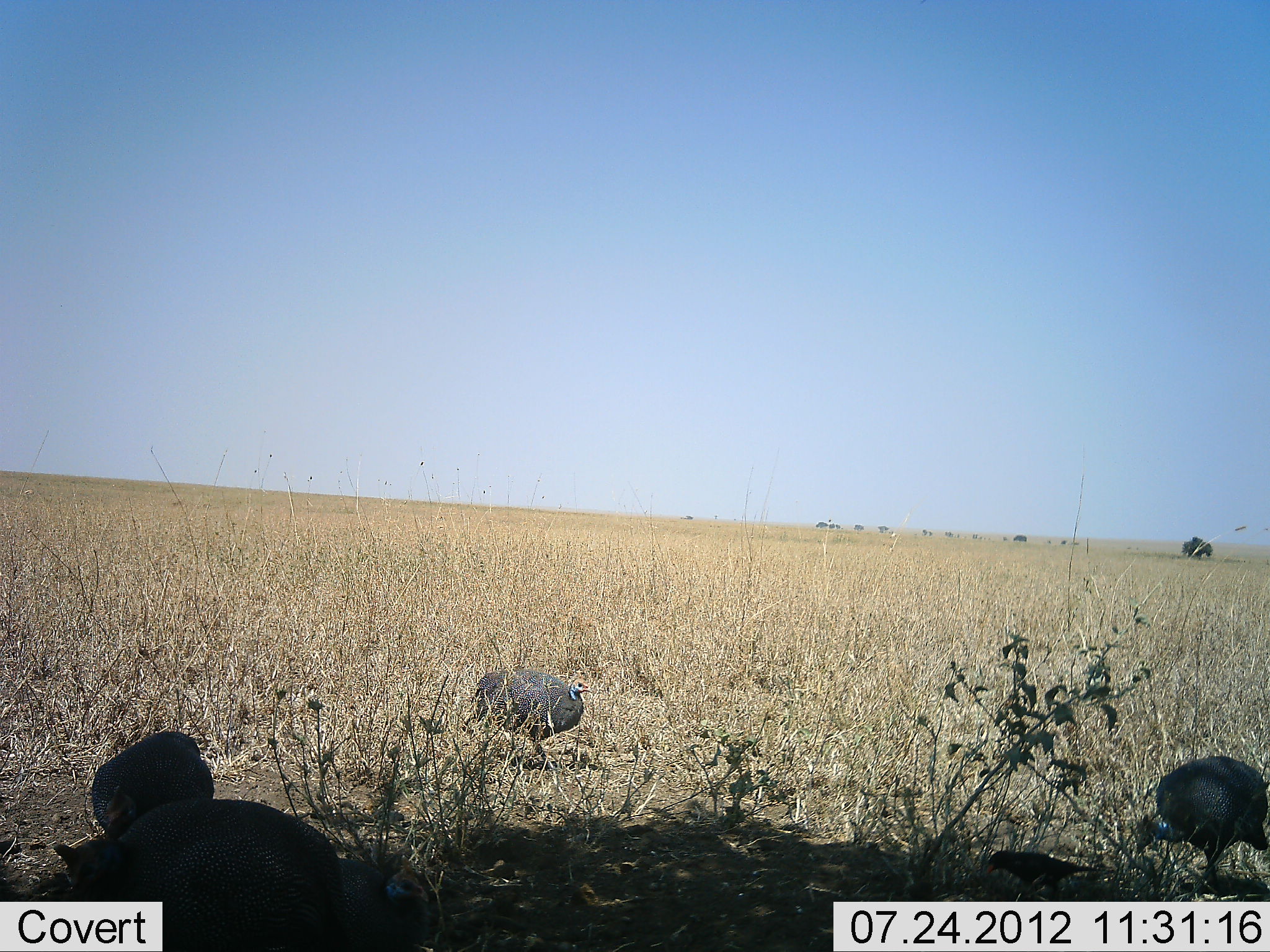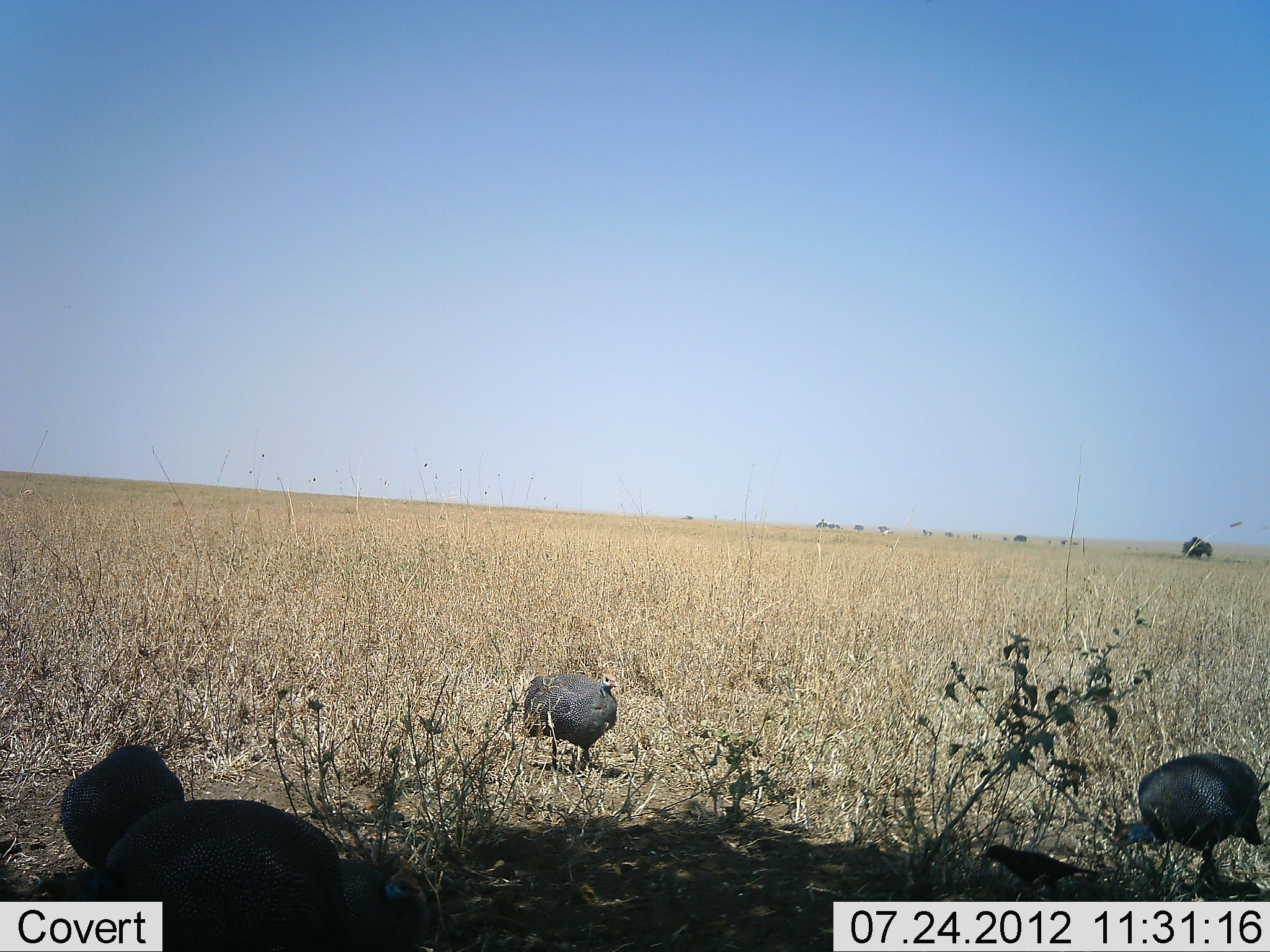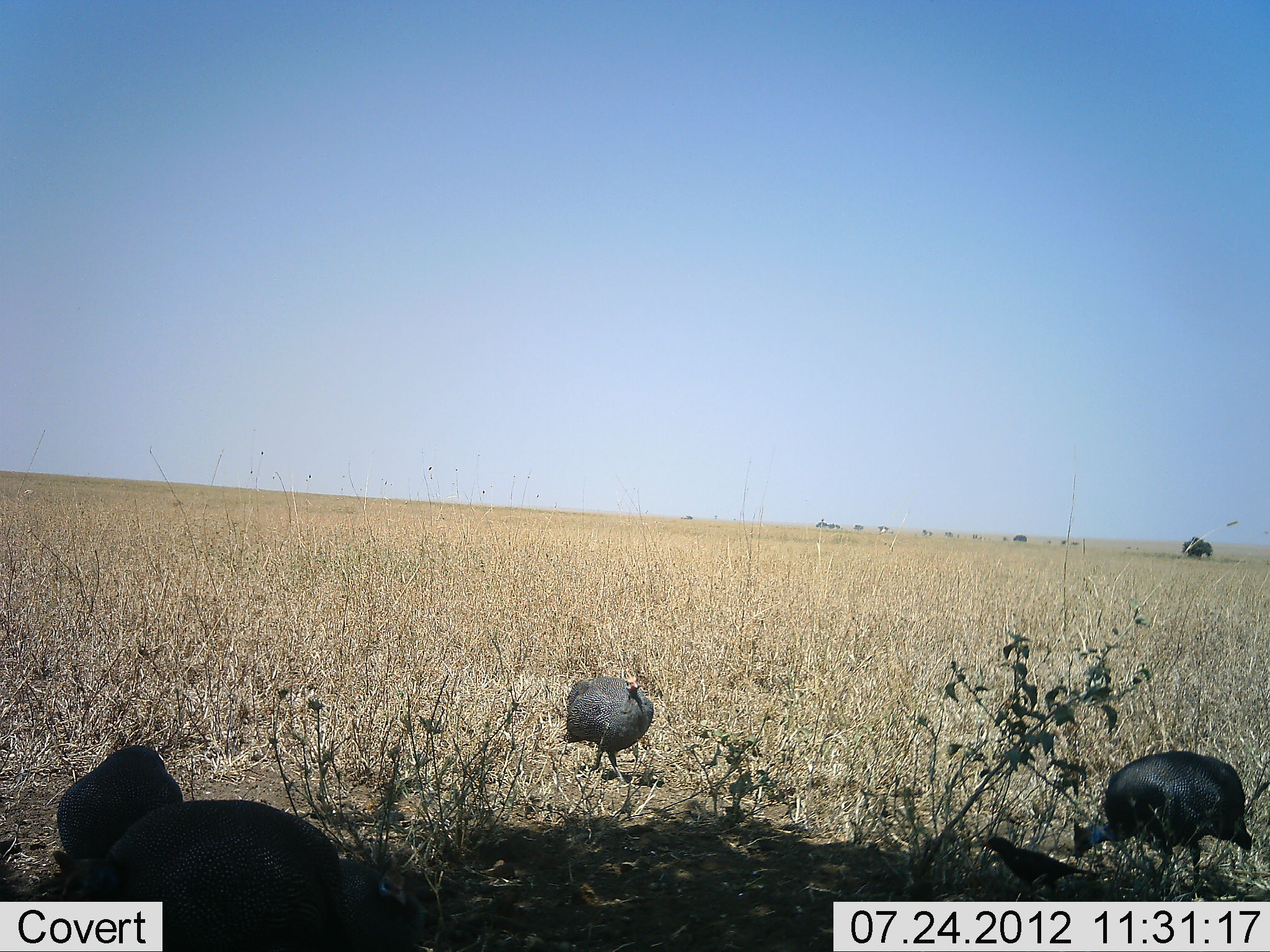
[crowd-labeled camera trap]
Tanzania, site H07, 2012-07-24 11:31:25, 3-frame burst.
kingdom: Animalia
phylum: Chordata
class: Aves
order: Galliformes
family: Numididae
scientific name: Numididae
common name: guinea fowl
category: guineafowl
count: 4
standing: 26%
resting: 0%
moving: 42%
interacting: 0%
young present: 0%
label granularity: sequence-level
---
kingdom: Animalia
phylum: Chordata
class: Aves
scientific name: Aves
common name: bird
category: otherbird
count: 1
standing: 50%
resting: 0%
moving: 10%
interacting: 0%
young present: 0%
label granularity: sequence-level